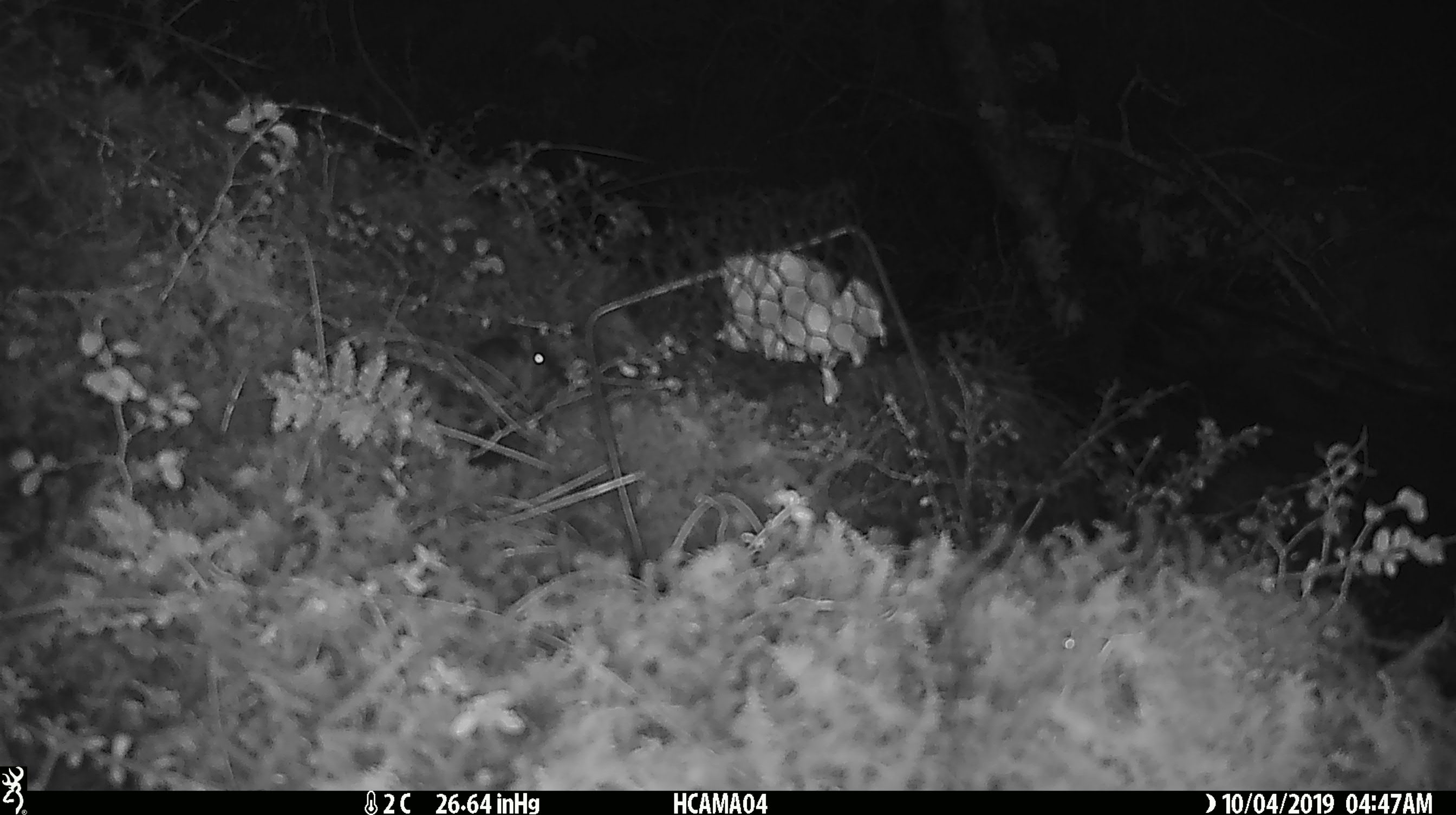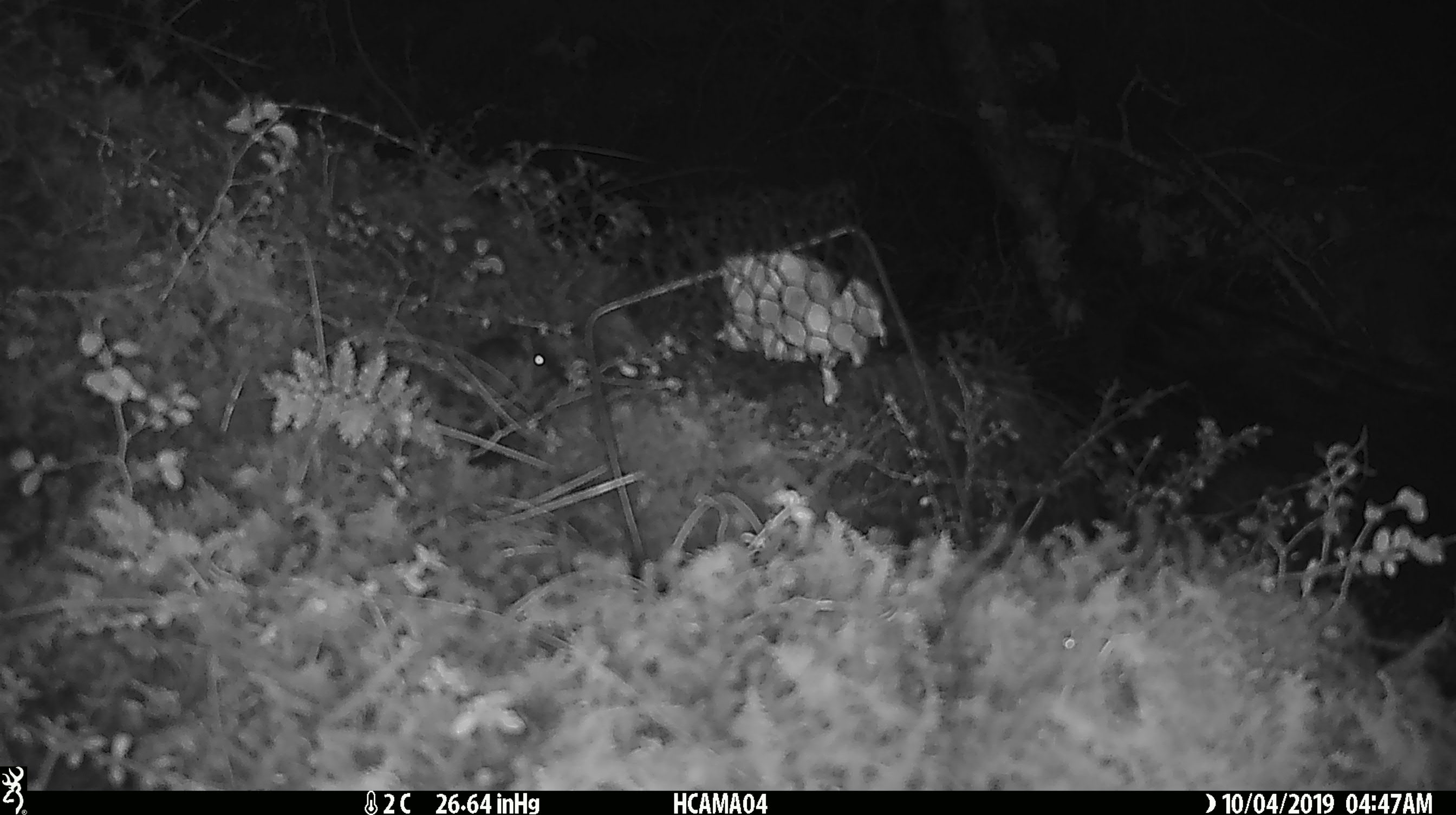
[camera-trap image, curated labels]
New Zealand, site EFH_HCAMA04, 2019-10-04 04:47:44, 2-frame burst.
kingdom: Animalia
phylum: Chordata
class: Mammalia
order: Rodentia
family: Muridae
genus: Mus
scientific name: Mus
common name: mouse